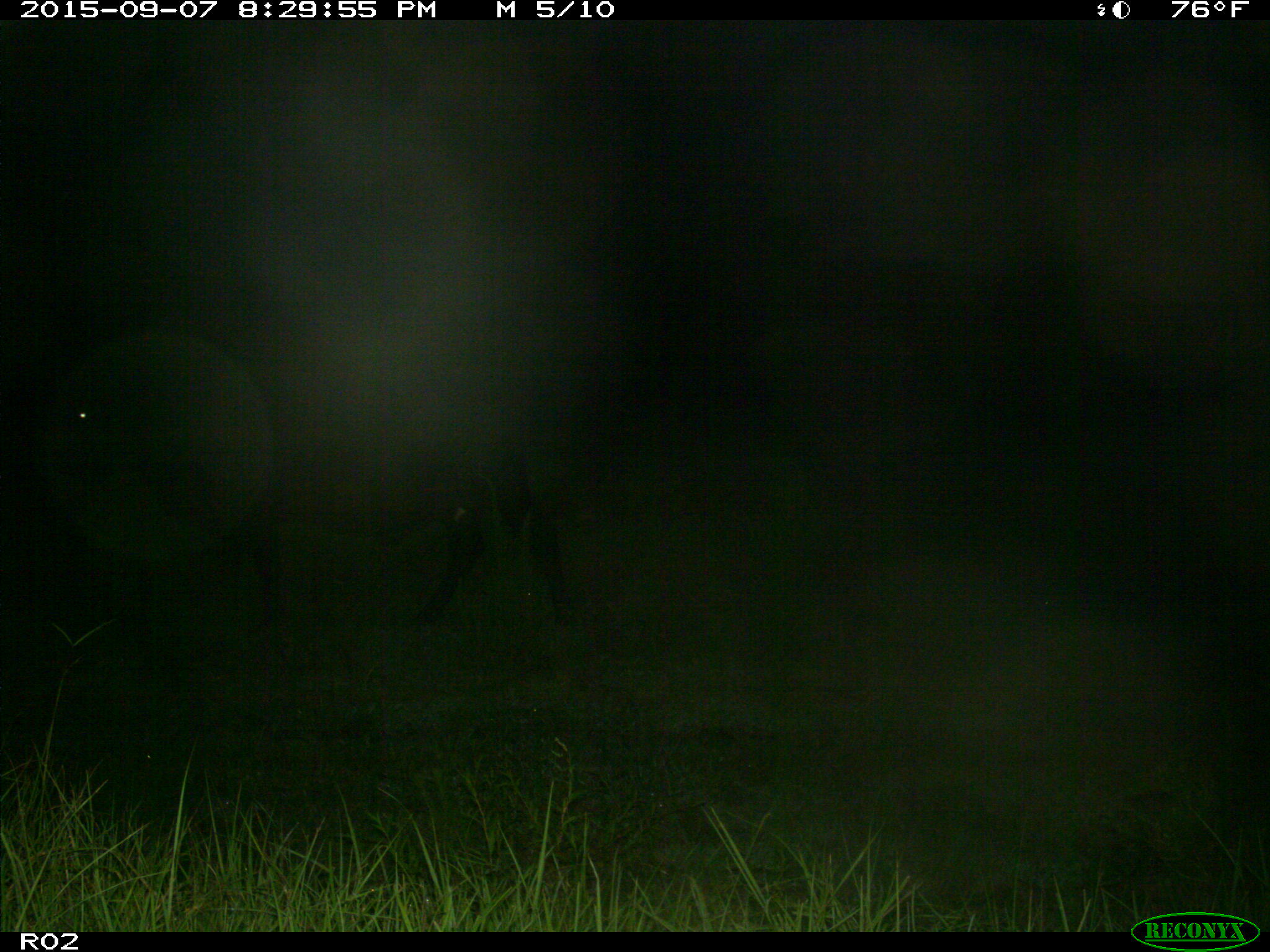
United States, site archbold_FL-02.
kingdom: Animalia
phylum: Chordata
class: Mammalia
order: Artiodactyla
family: Bovidae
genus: Bos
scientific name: Bos taurus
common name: domestic cow